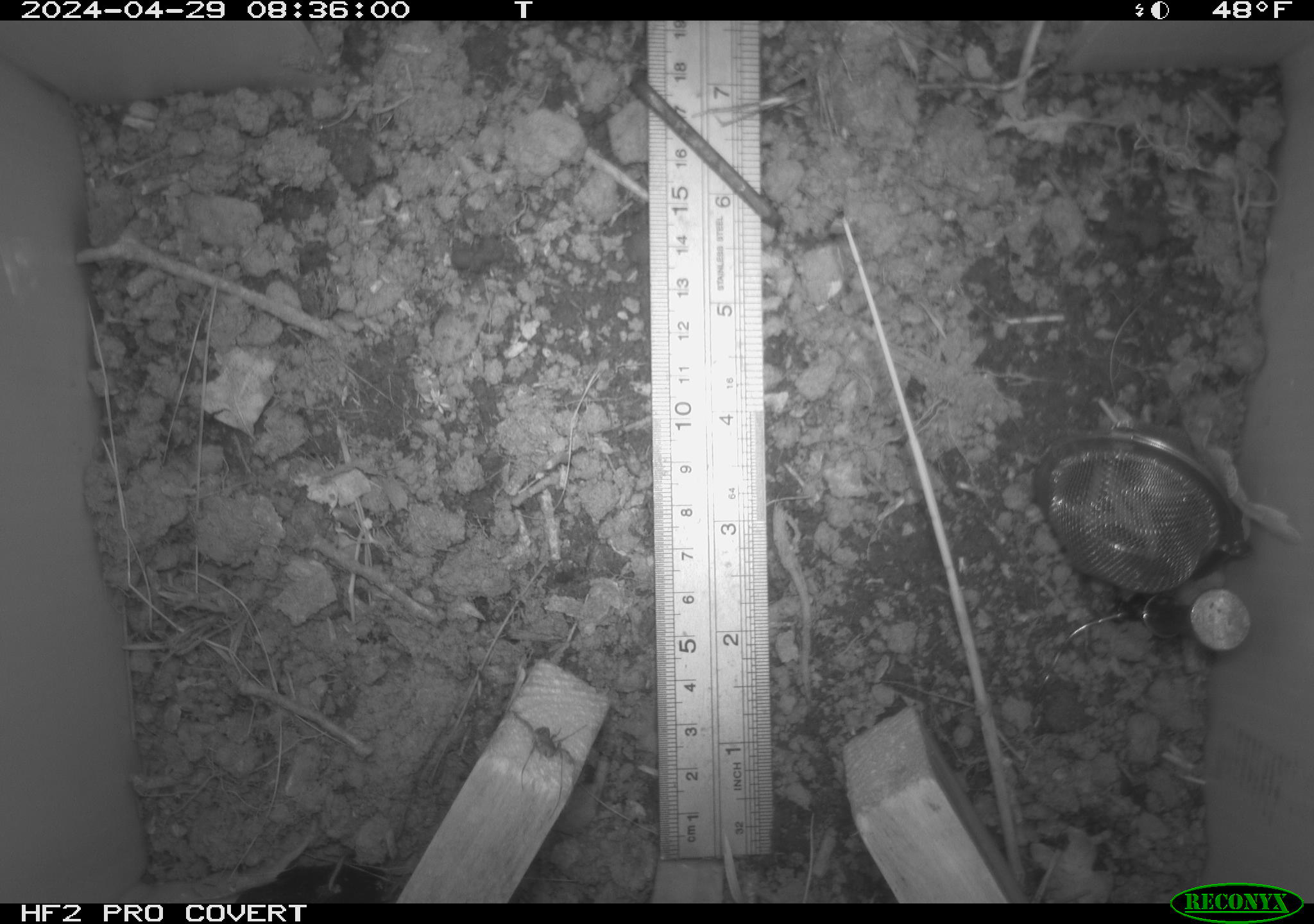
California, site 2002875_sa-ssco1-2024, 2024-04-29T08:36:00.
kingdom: Animalia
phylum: Arthropoda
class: Arachnida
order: Araneae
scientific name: Araneae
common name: spider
Spider (Araneae).